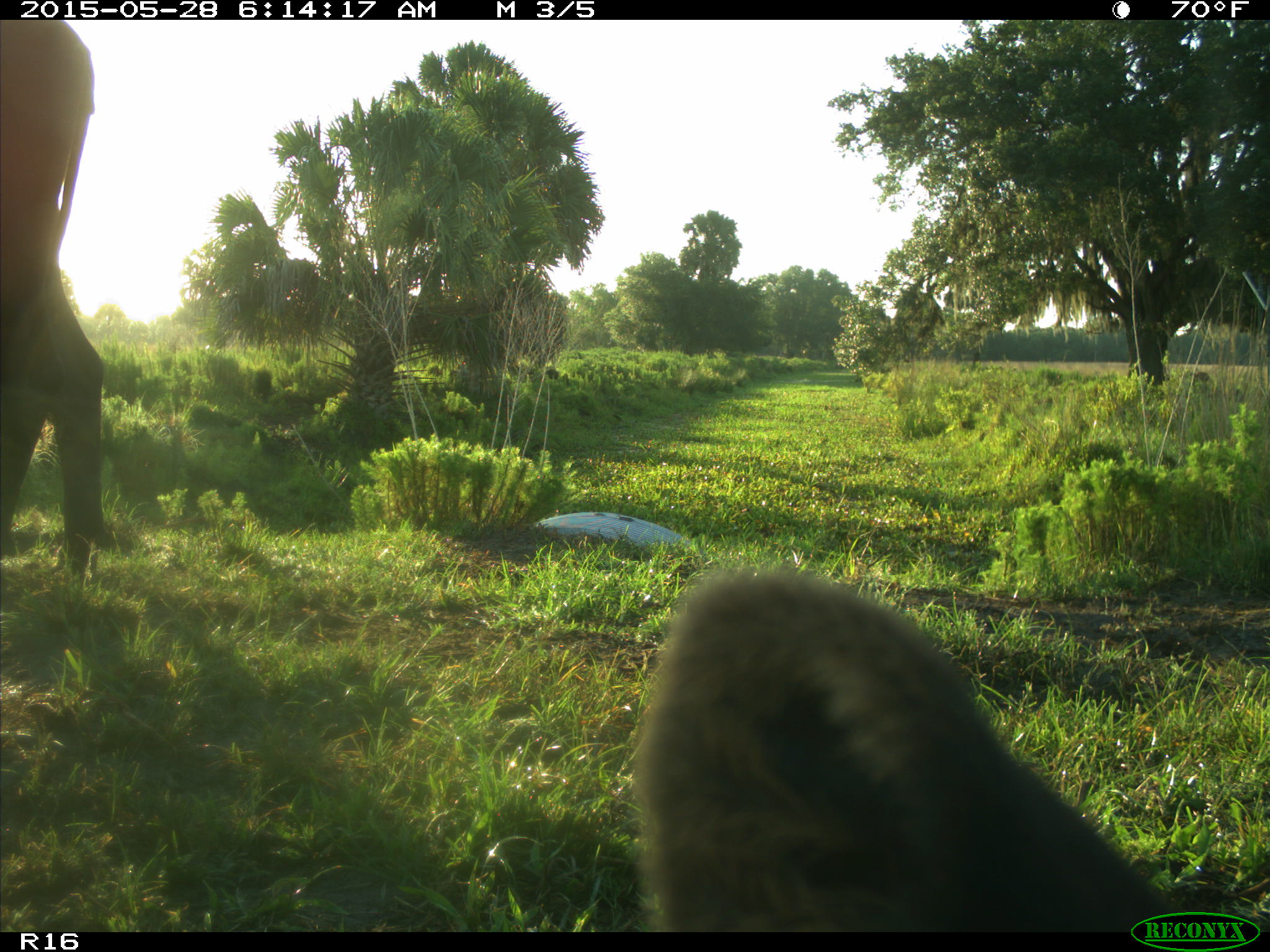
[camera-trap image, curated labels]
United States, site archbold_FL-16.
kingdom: Animalia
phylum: Chordata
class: Mammalia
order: Artiodactyla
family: Bovidae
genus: Bos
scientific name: Bos taurus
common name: domestic cow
Bos taurus (domestic cow).